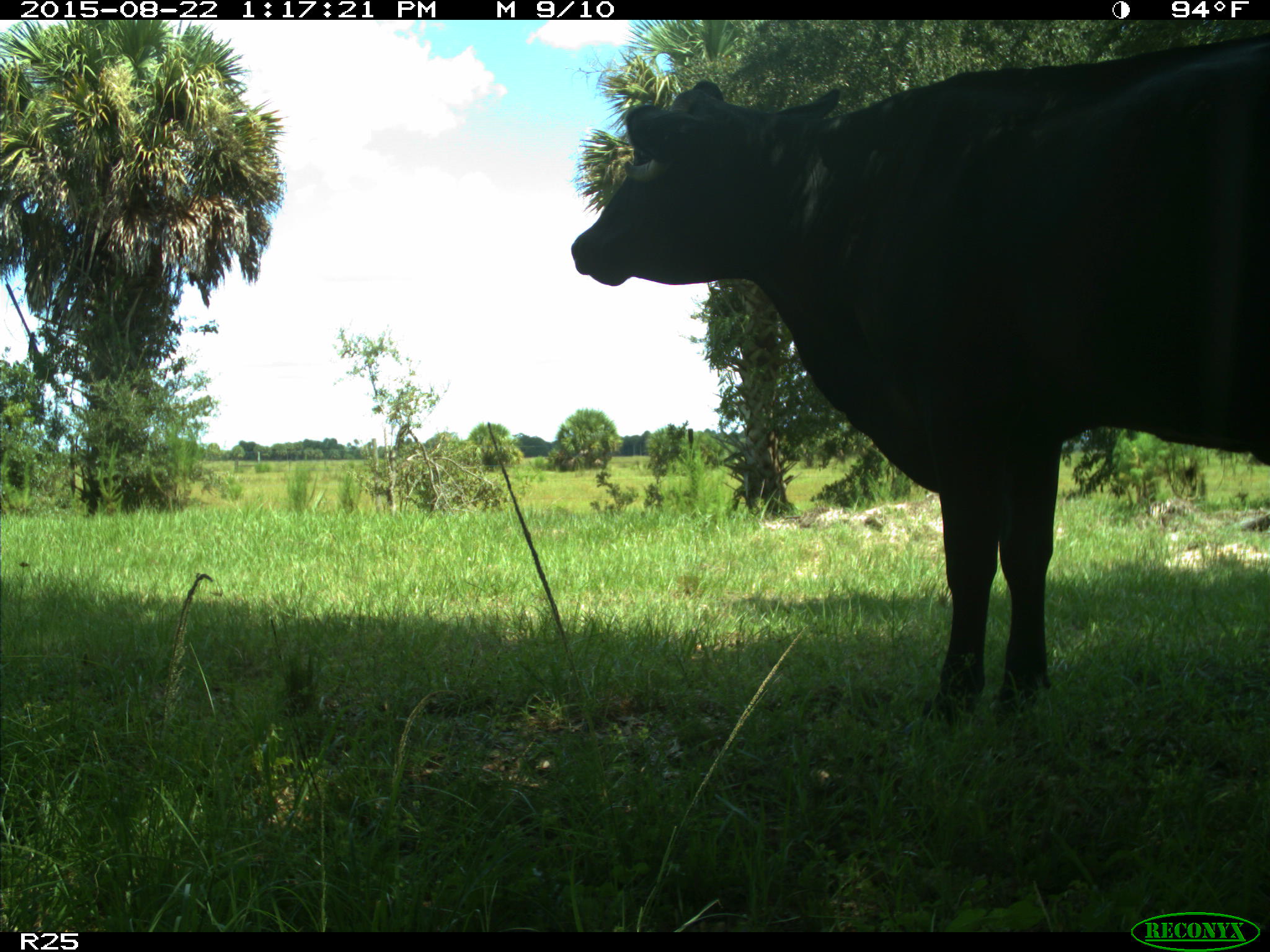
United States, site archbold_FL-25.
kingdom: Animalia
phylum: Chordata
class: Mammalia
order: Artiodactyla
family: Bovidae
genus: Bos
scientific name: Bos taurus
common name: domestic cow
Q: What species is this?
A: Bos taurus (domestic cow).